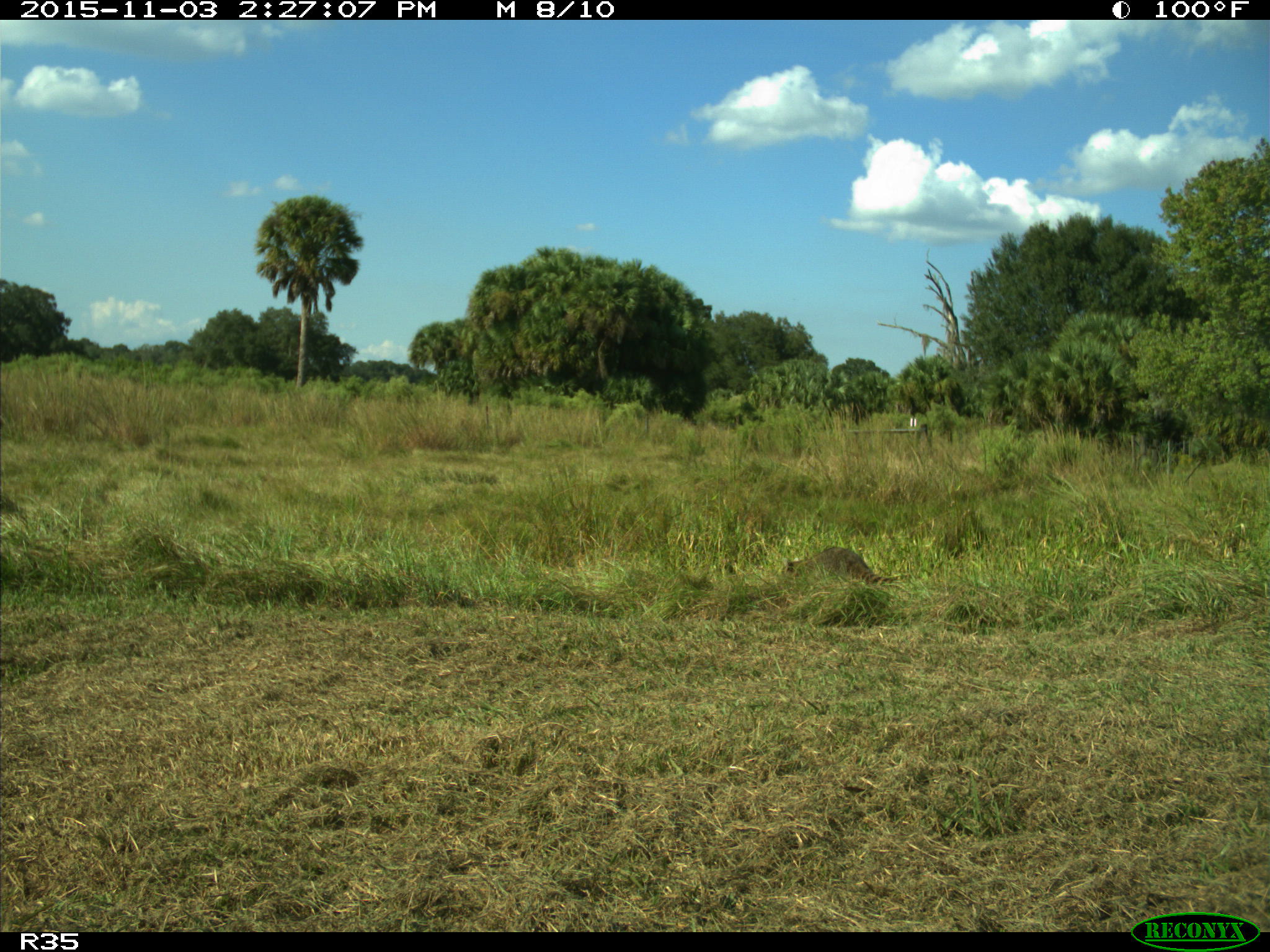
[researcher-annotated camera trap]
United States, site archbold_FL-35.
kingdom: Animalia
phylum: Chordata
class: Mammalia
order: Carnivora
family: Procyonidae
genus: Procyon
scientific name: Procyon lotor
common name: common raccoon